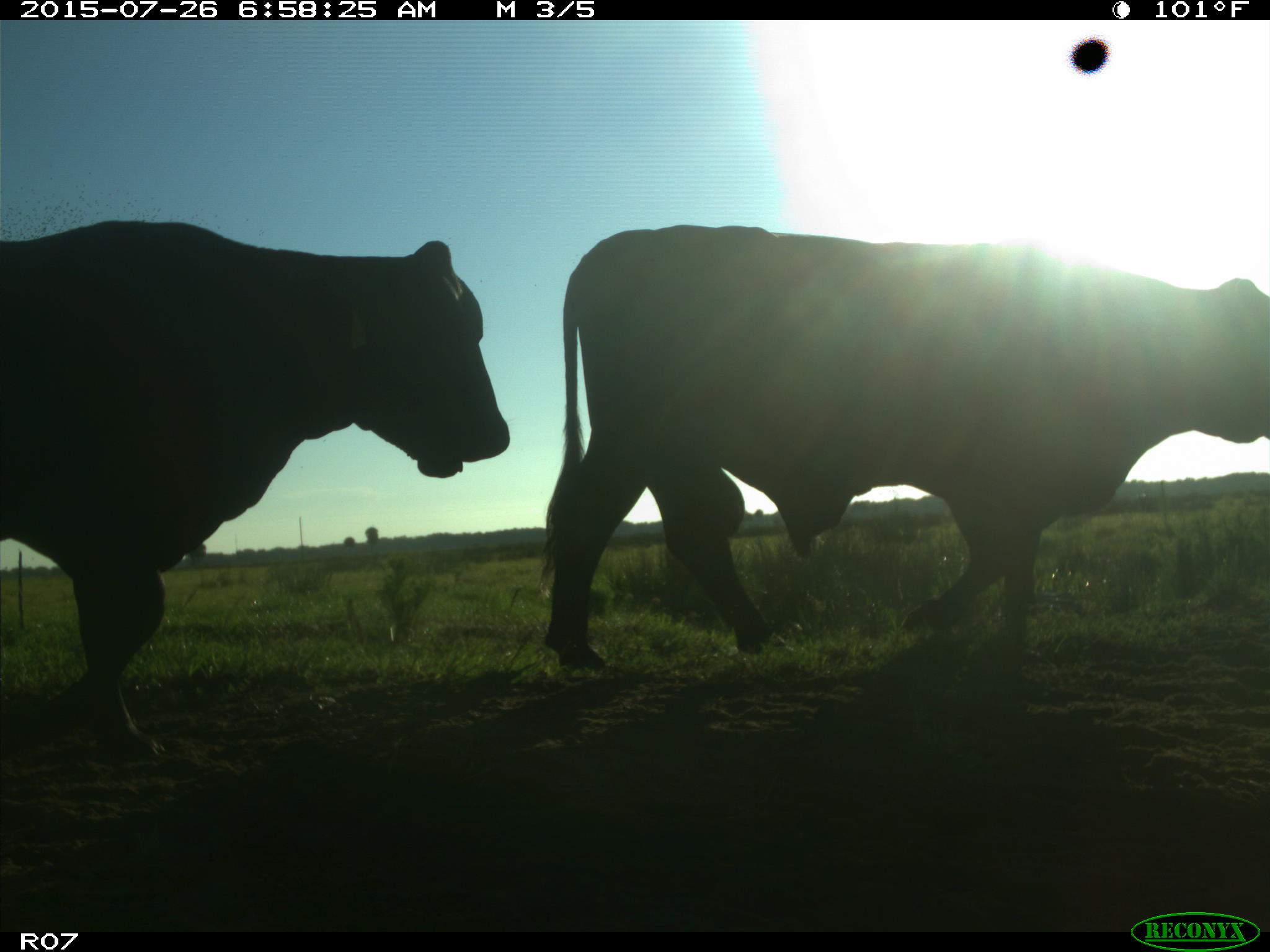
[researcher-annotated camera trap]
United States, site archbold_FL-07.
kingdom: Animalia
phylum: Chordata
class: Mammalia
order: Artiodactyla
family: Bovidae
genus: Bos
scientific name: Bos taurus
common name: domestic cow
Bos taurus (domestic cow).